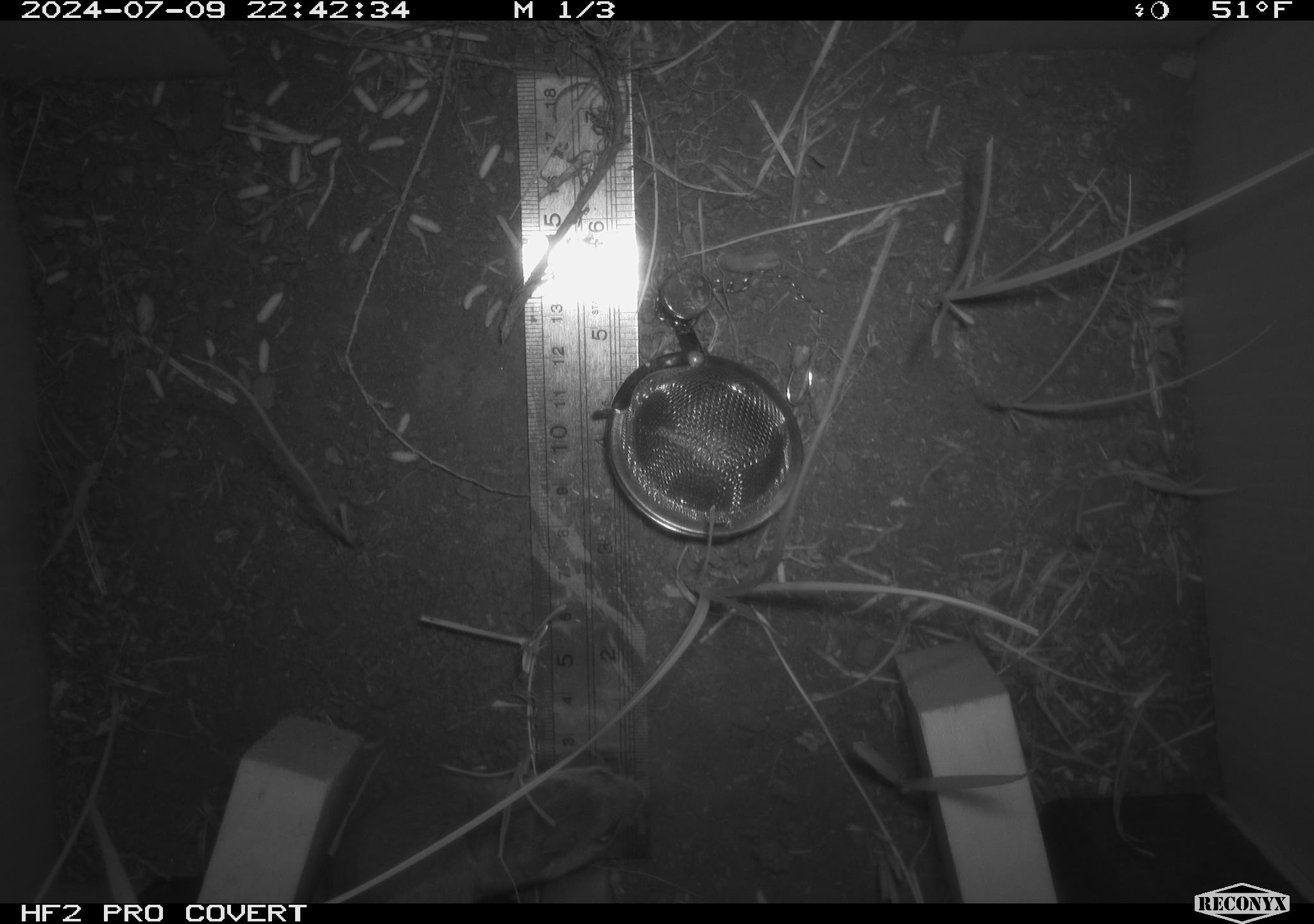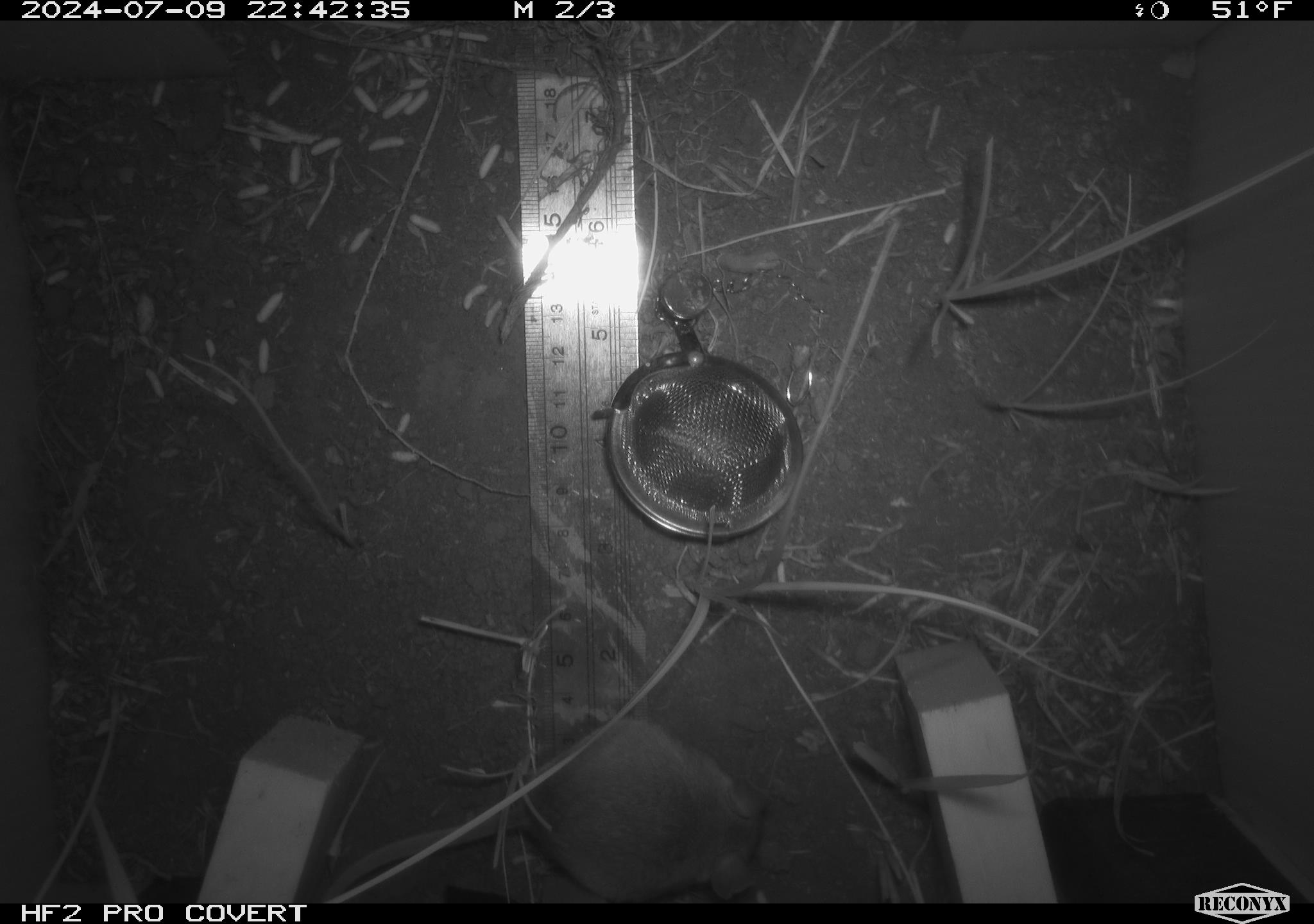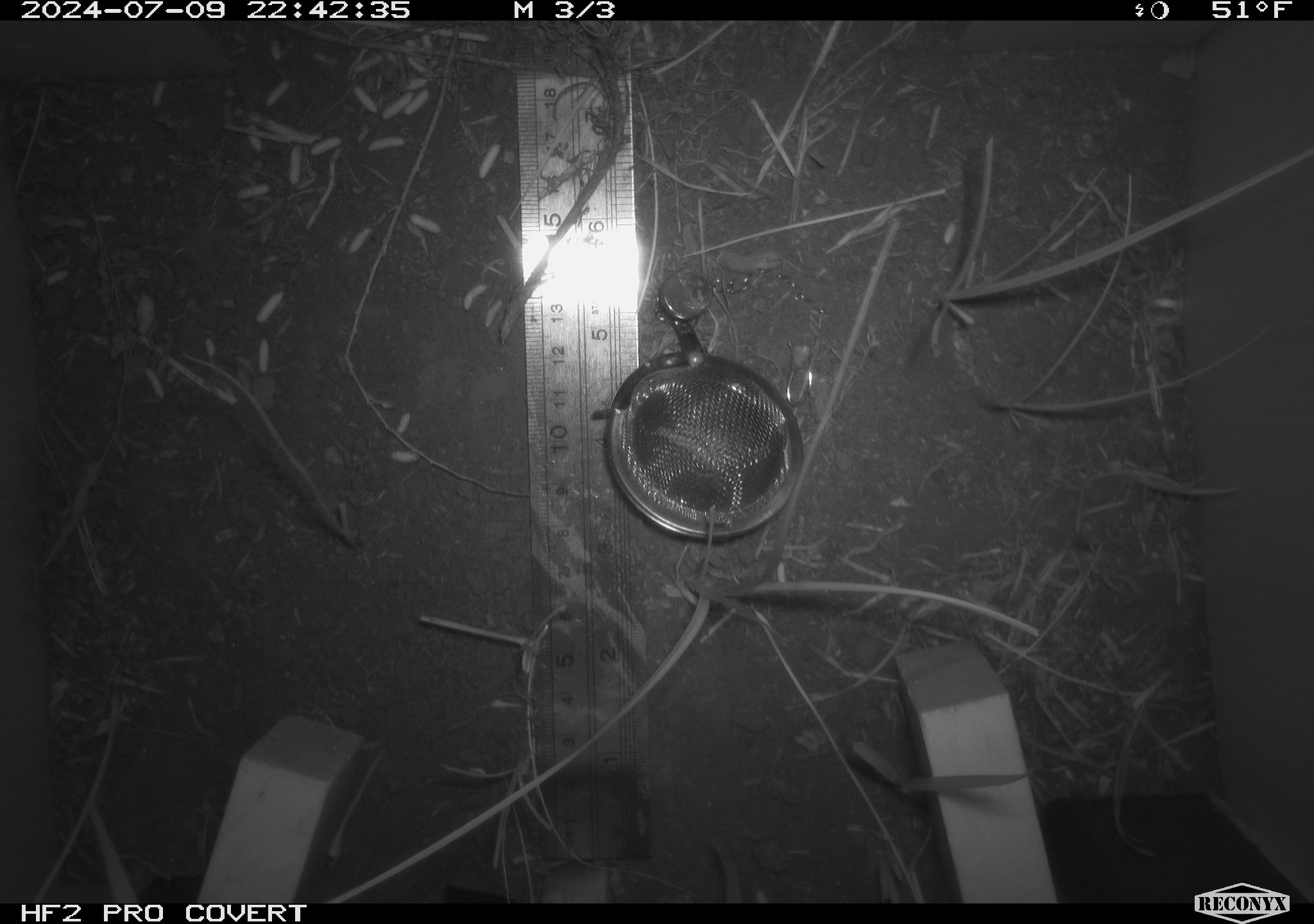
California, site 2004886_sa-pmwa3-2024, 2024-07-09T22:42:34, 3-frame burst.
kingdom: Animalia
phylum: Chordata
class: Mammalia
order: Rodentia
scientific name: Rodentia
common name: mouse species